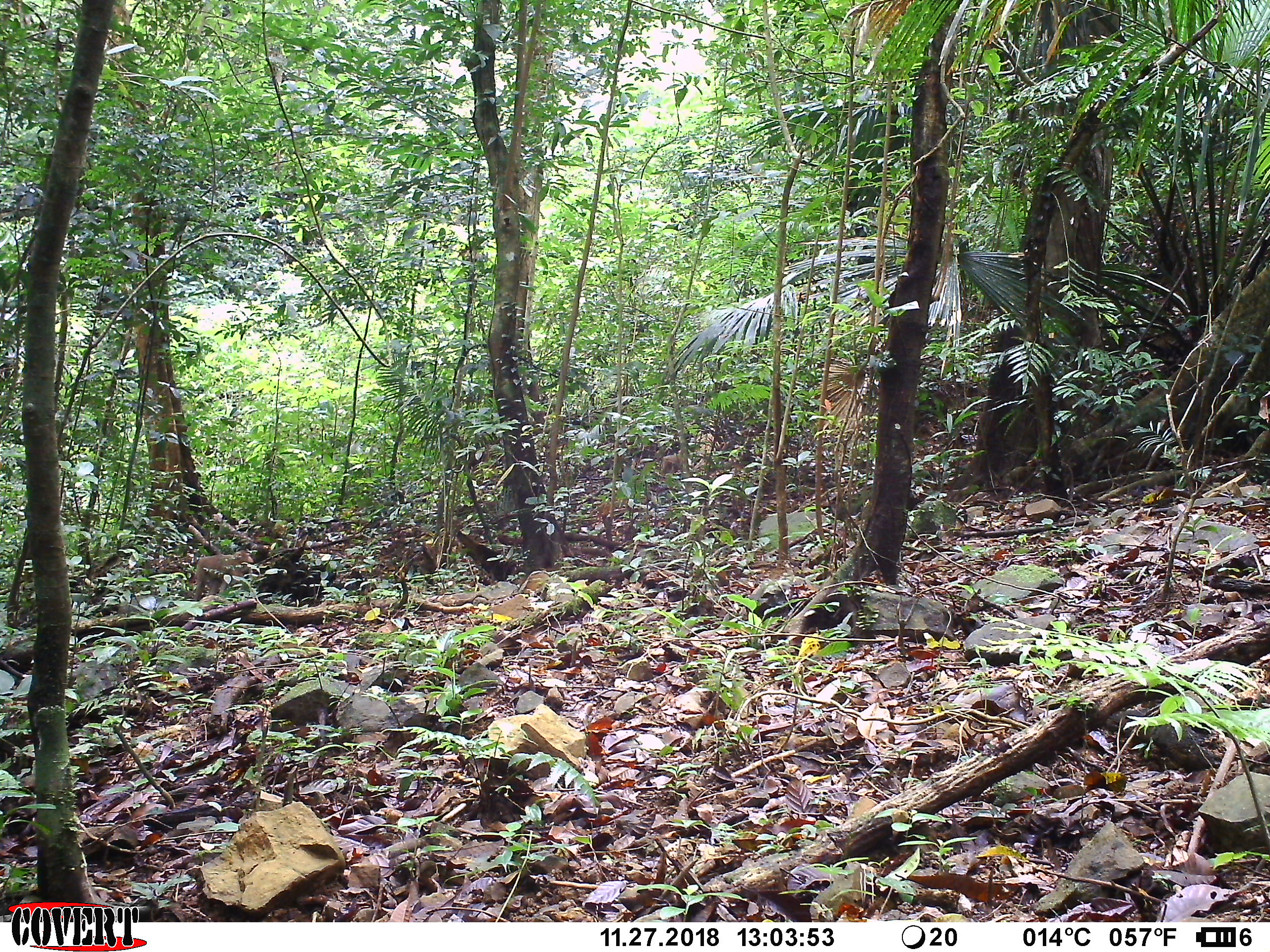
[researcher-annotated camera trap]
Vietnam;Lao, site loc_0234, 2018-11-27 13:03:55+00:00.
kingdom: Animalia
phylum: Chordata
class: Mammalia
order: Primates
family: Cercopithecidae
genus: Macaca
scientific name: Macaca nemestrina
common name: pig-tailed macaque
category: pig tailed macaque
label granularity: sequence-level